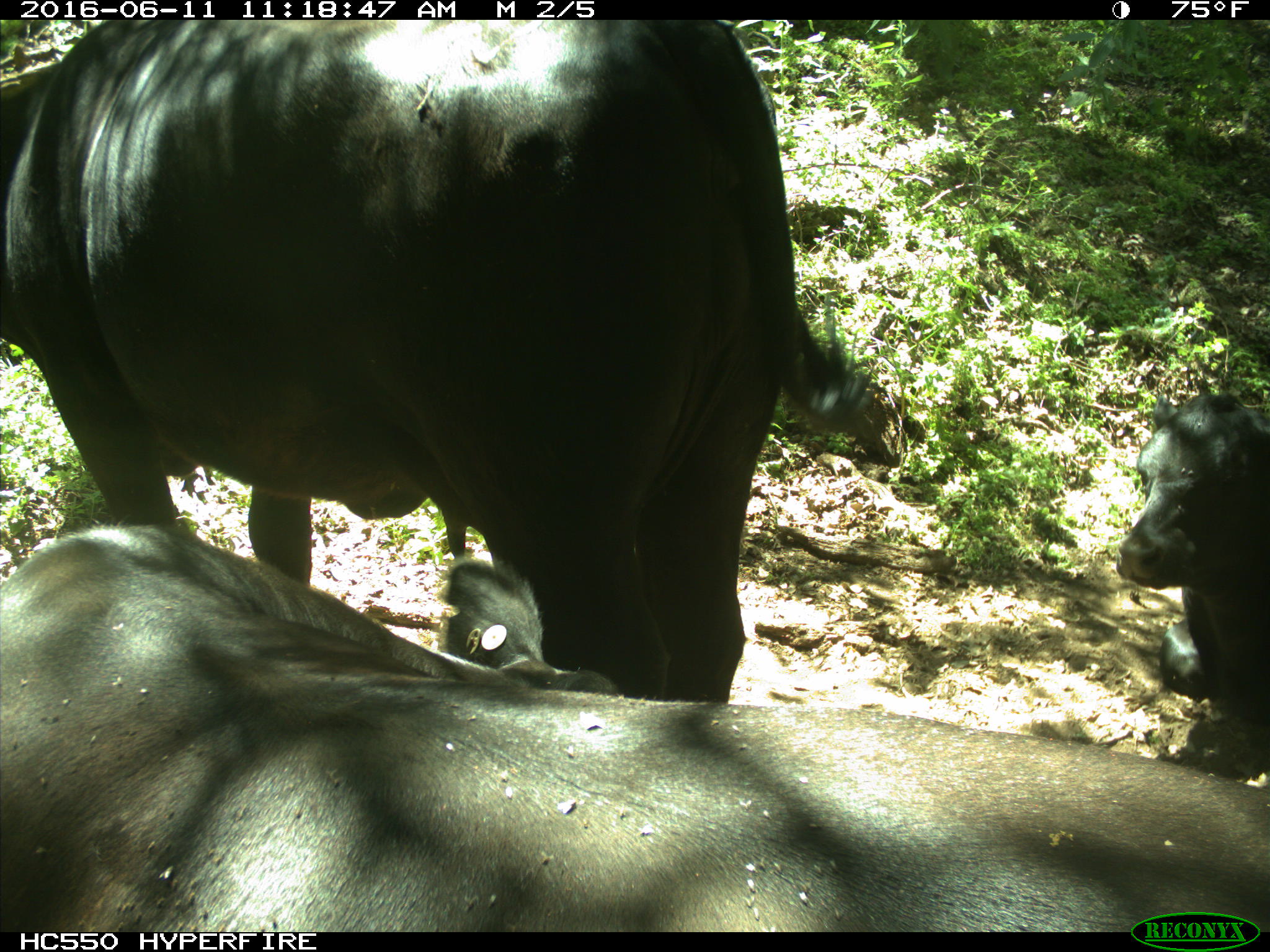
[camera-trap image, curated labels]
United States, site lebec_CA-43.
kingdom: Animalia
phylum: Chordata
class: Mammalia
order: Artiodactyla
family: Bovidae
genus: Bos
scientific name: Bos taurus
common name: domestic cow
Bos taurus (domestic cow).